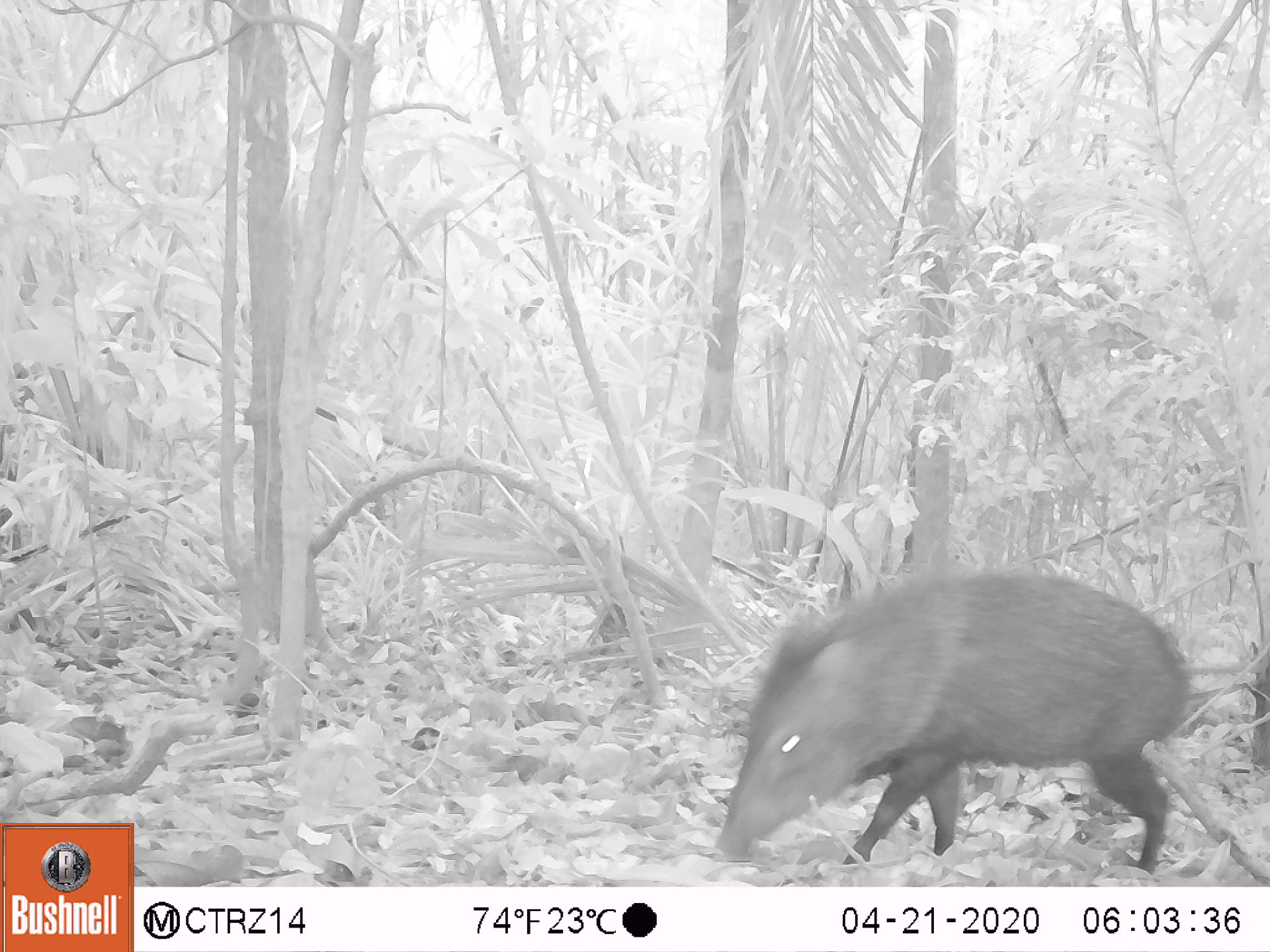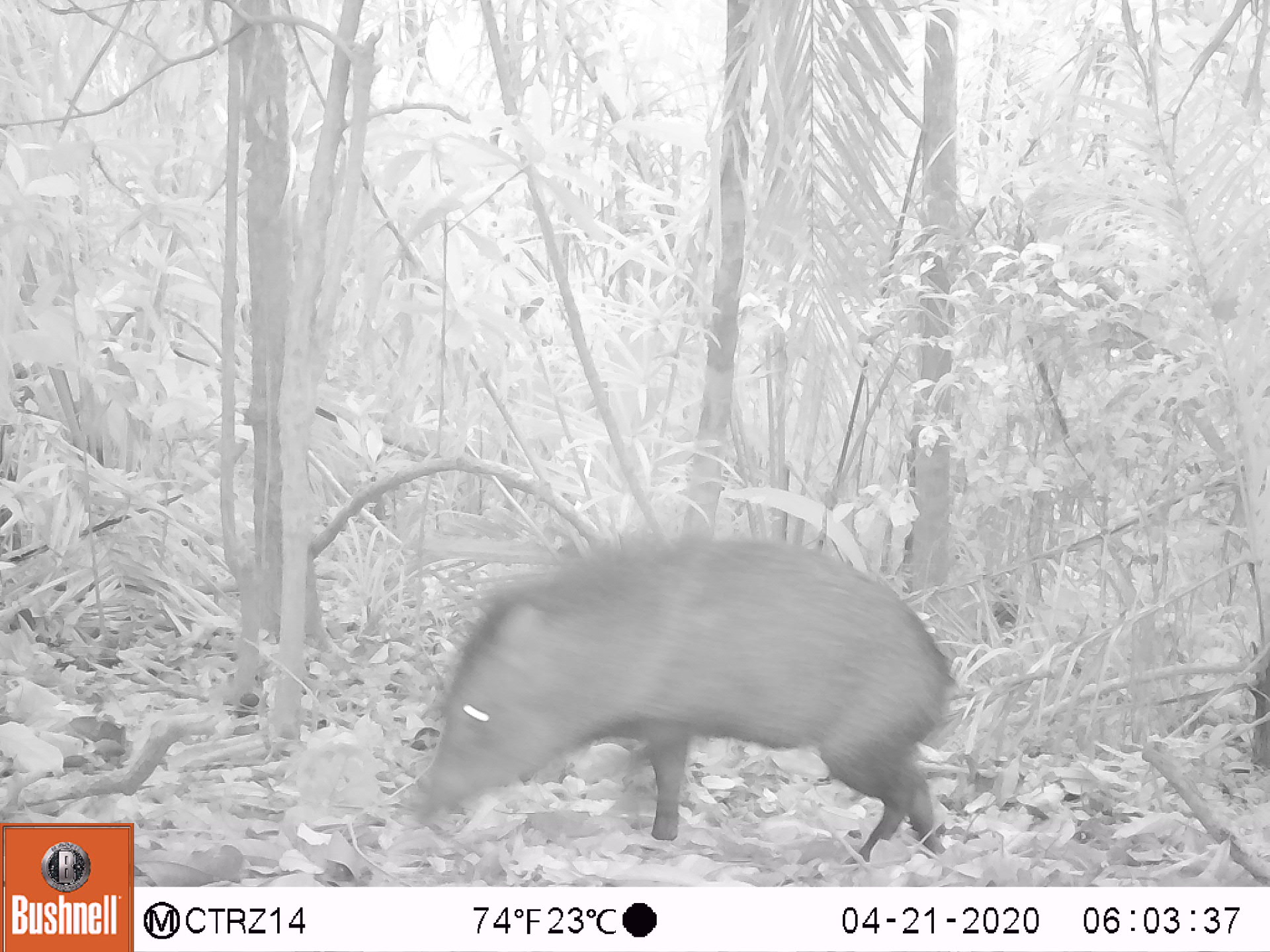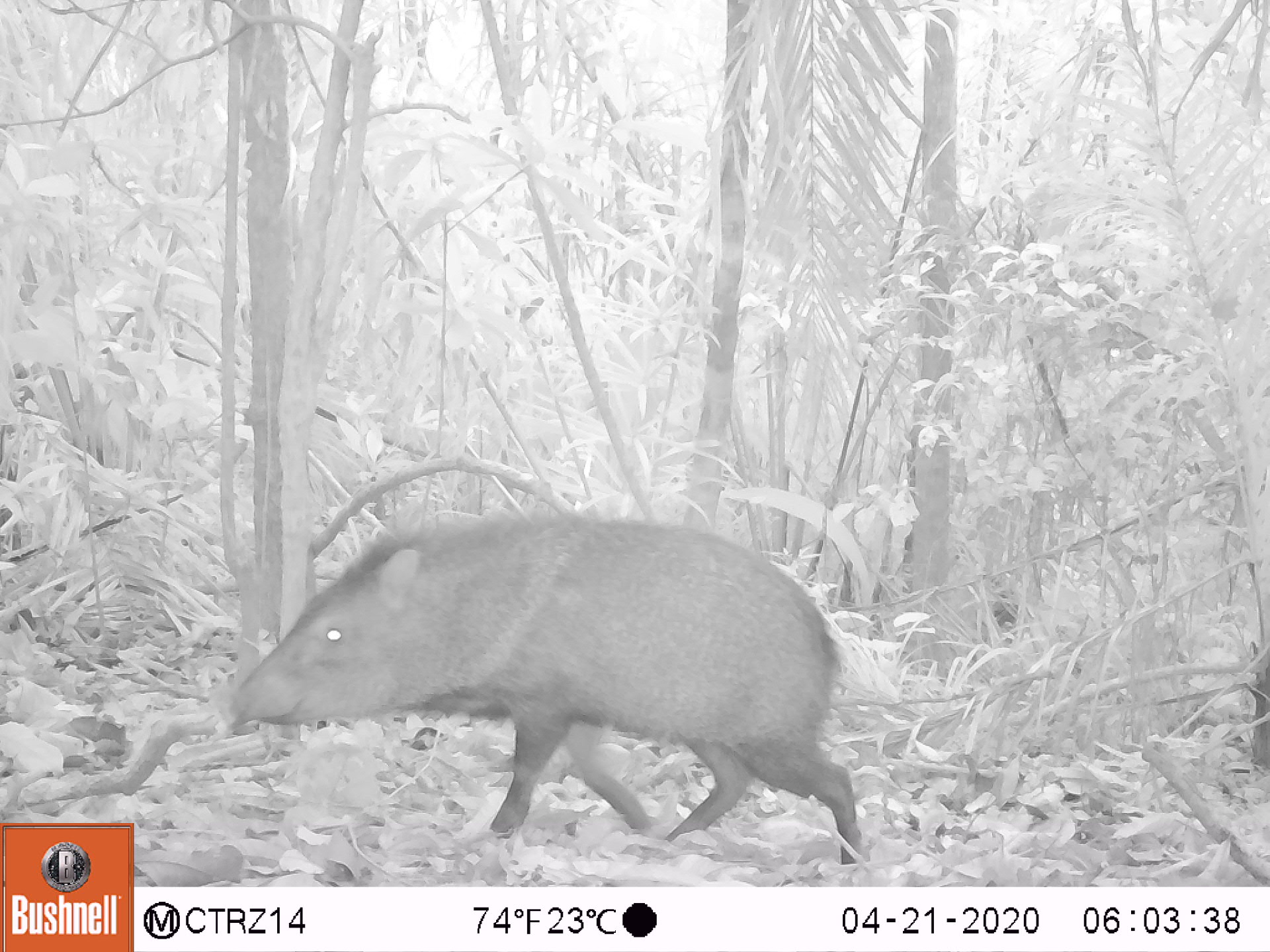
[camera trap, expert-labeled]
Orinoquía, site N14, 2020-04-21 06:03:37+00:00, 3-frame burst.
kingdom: Animalia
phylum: Chordata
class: Mammalia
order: Artiodactyla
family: Tayassuidae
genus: Pecari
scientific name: Pecari tajacu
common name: collared peccary